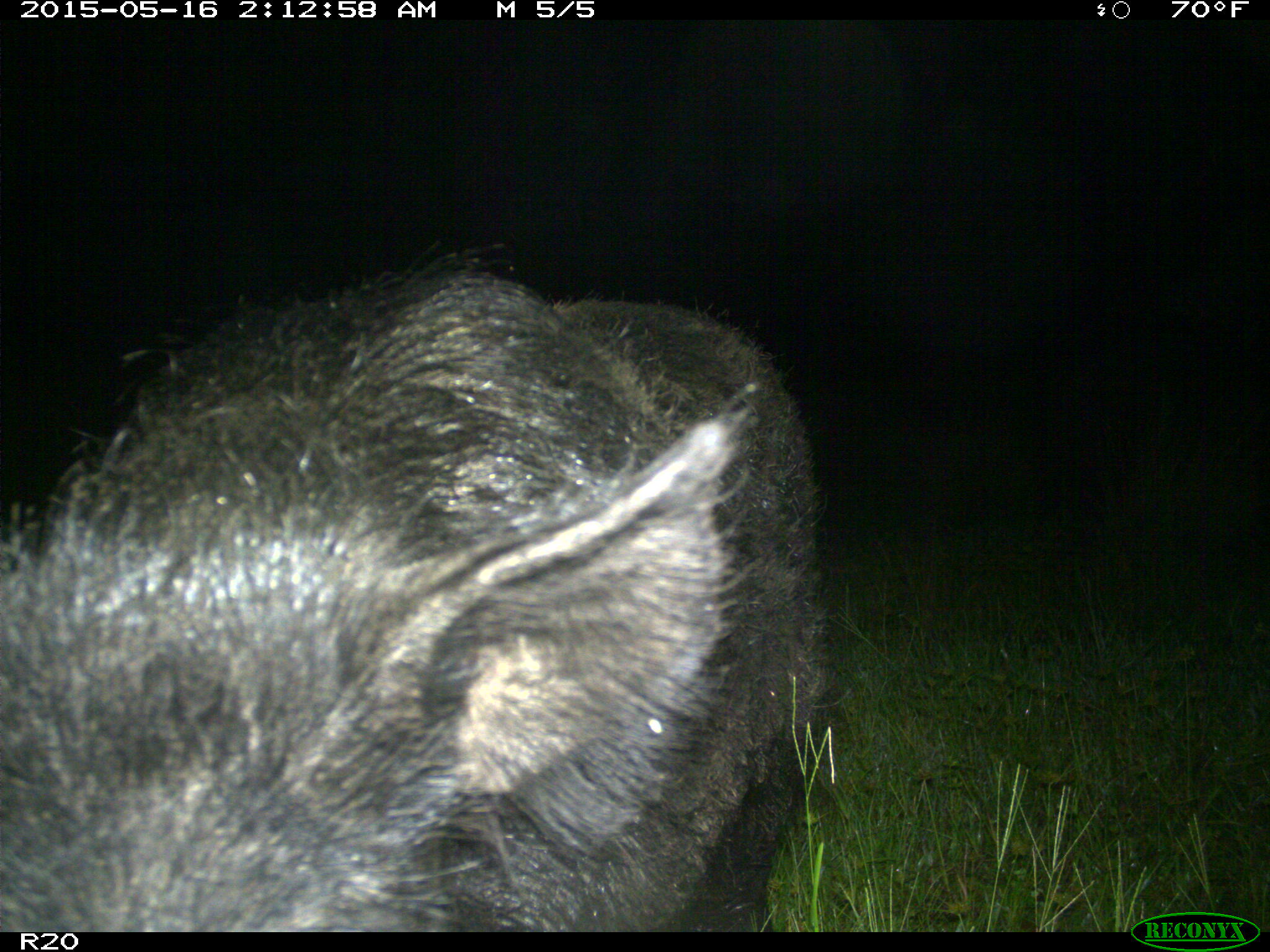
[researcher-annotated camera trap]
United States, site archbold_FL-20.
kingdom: Animalia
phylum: Chordata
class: Mammalia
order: Artiodactyla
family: Suidae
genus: Sus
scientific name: Sus scrofa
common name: wild boar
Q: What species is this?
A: Sus scrofa (wild boar).